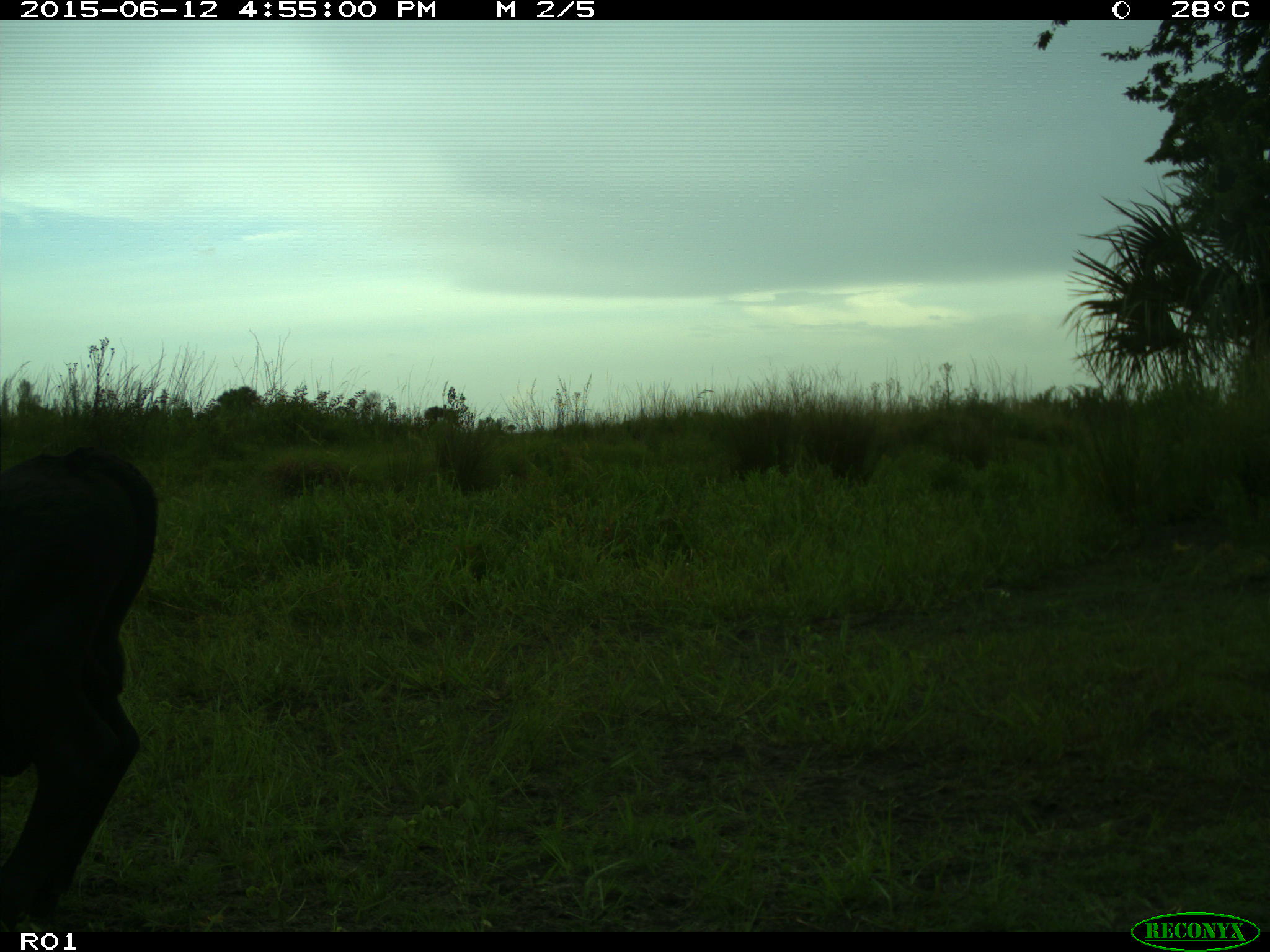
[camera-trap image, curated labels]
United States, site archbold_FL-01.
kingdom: Animalia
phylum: Chordata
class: Mammalia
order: Artiodactyla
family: Bovidae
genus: Bos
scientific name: Bos taurus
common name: domestic cow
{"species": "Bos taurus (domestic cow)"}